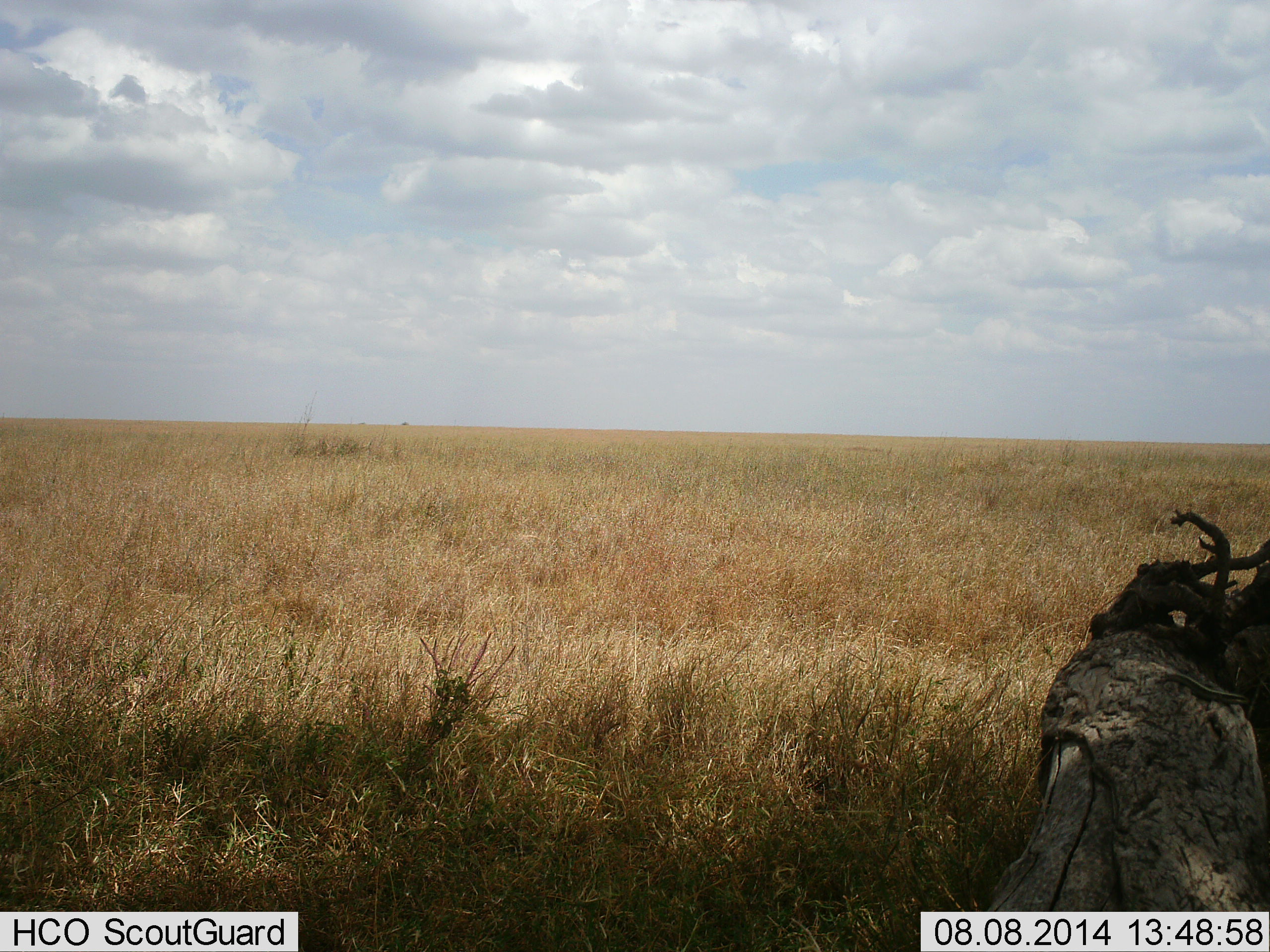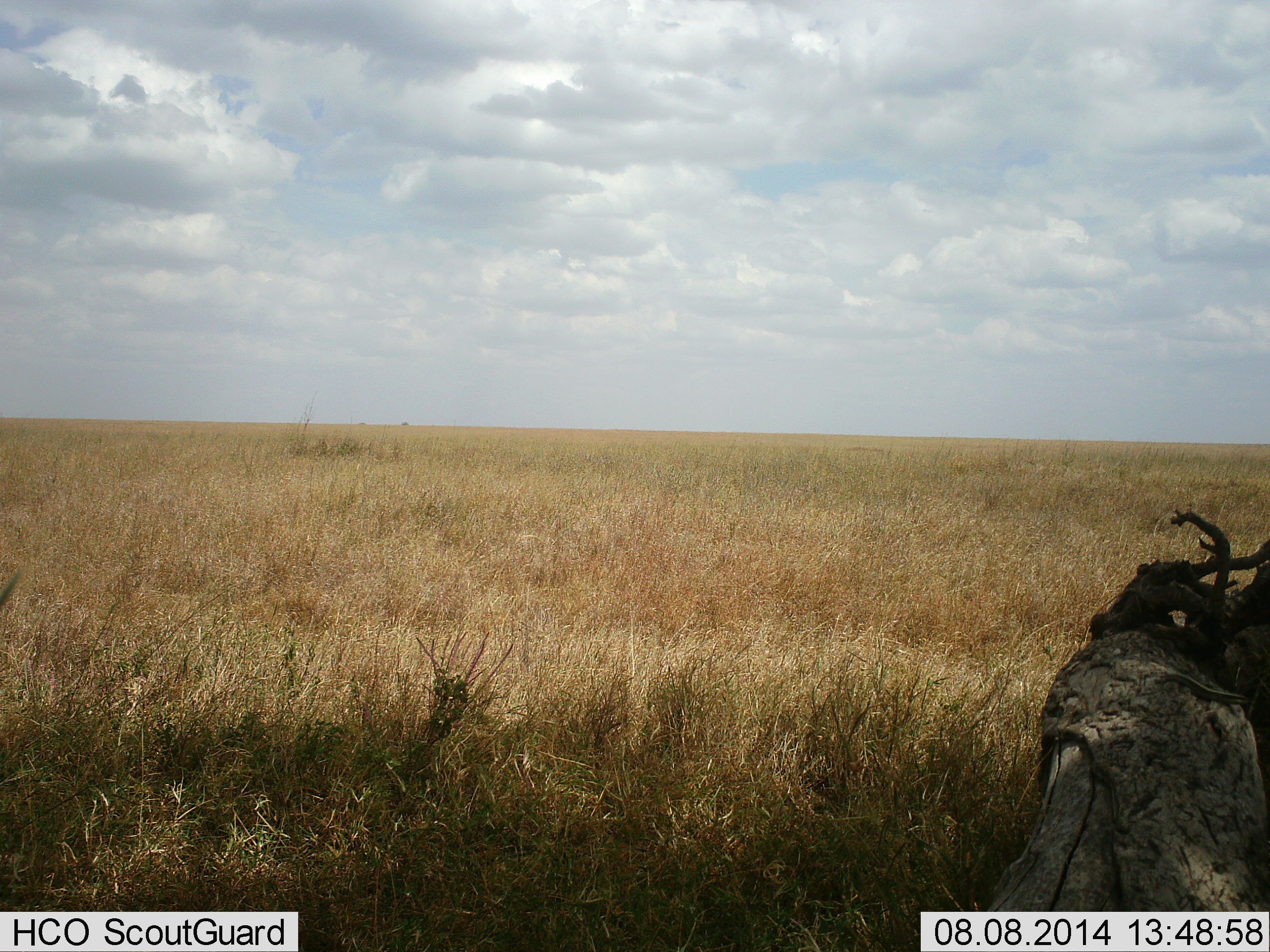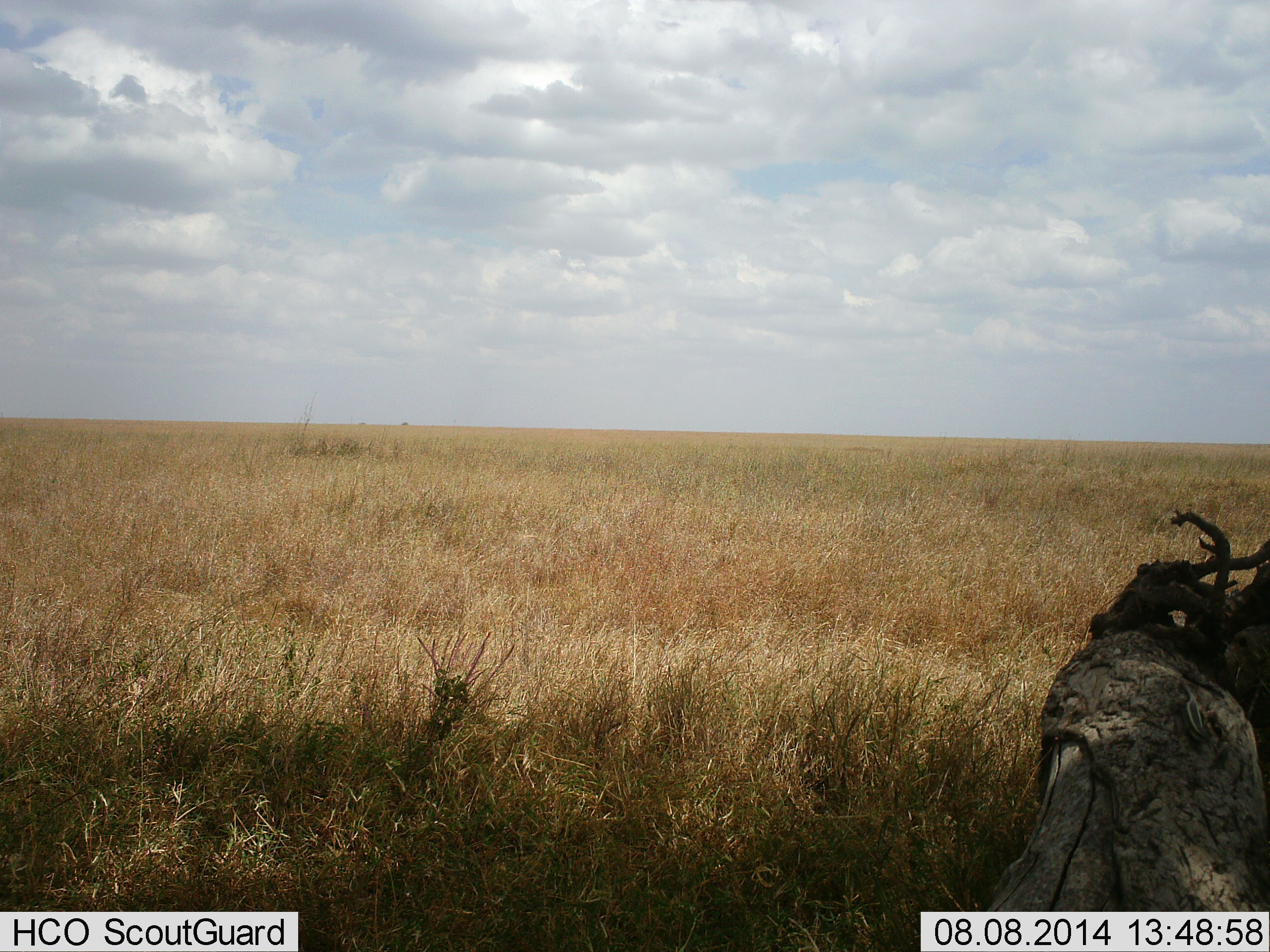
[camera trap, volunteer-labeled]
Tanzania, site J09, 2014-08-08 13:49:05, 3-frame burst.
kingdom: Animalia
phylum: Chordata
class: Reptilia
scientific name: Reptilia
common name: reptiles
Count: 1.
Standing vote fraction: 10%.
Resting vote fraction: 20%.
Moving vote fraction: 80%.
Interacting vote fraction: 0%.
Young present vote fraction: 0%.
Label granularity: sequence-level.